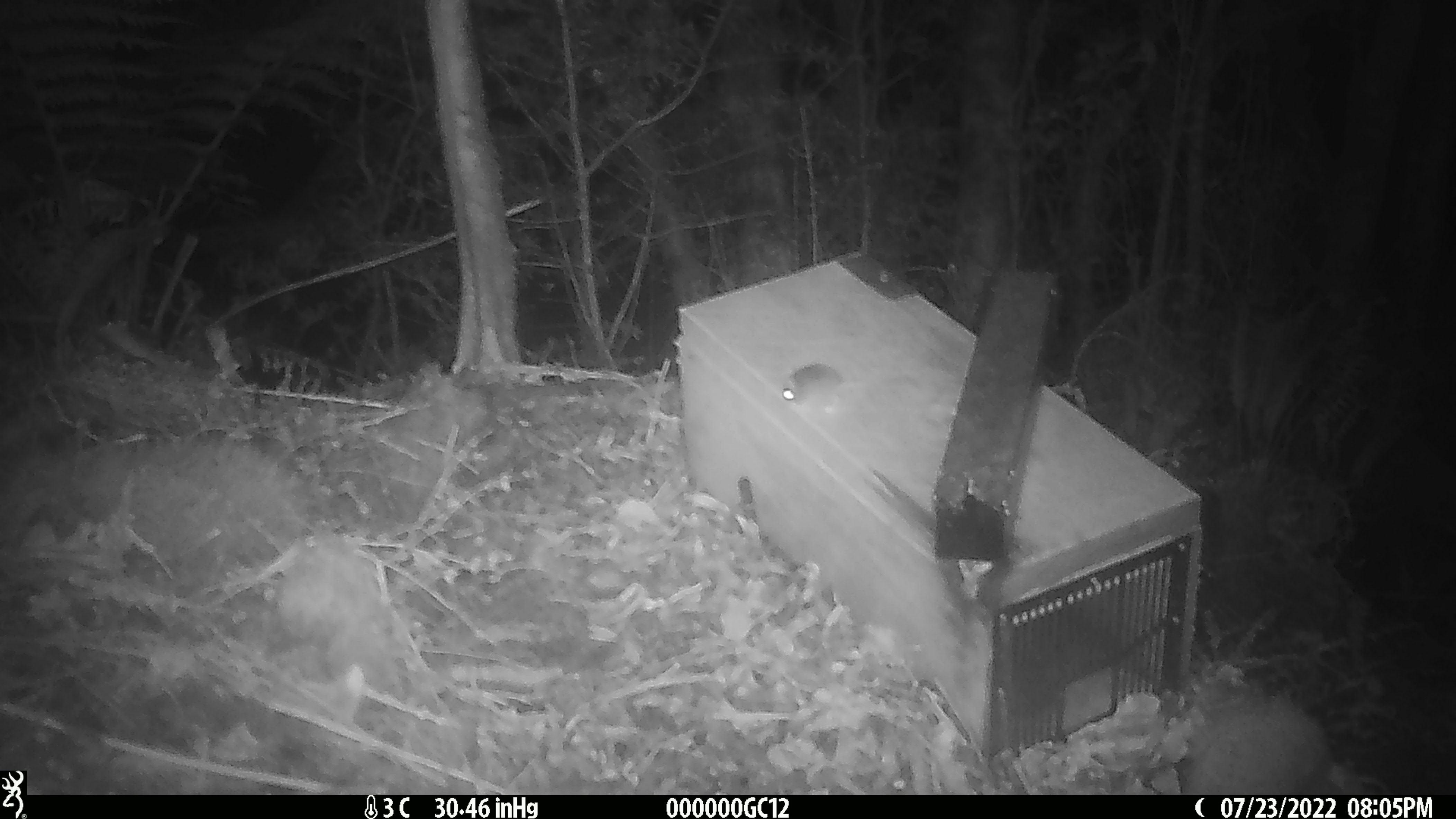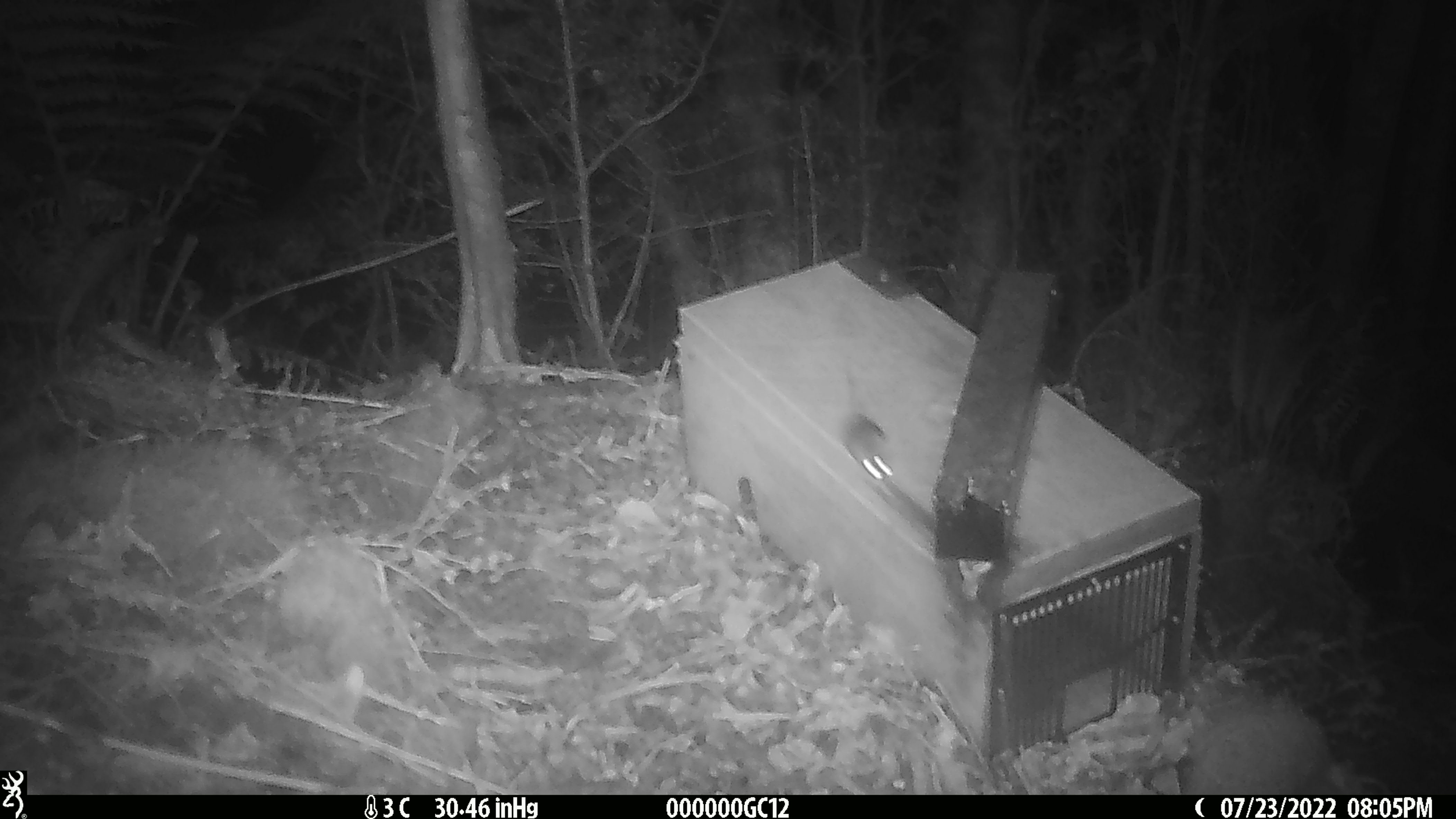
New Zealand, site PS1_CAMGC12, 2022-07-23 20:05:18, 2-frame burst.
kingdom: Animalia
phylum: Chordata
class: Mammalia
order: Rodentia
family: Muridae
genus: Mus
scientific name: Mus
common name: mouse